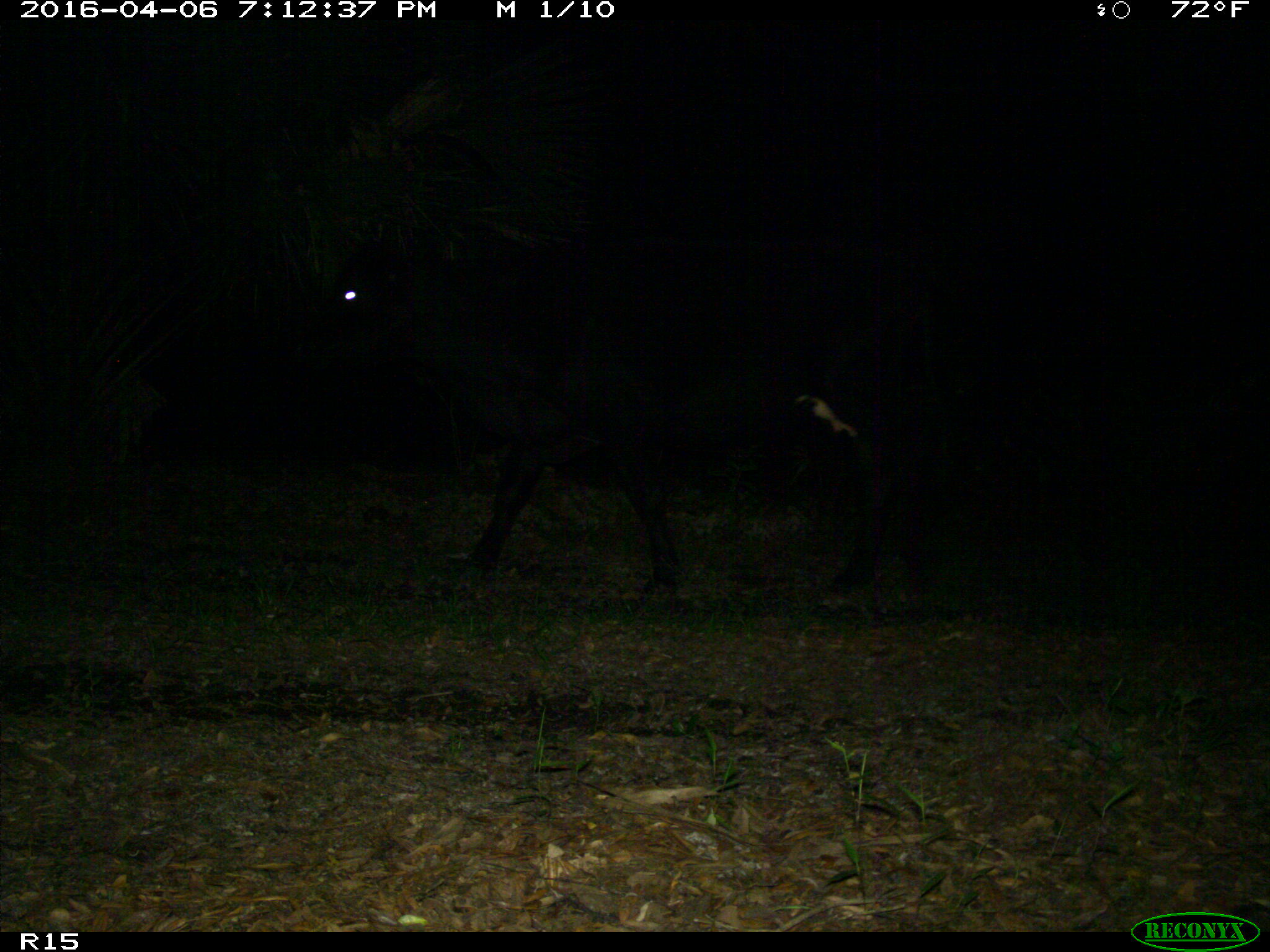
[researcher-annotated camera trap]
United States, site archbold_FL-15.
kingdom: Animalia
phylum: Chordata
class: Mammalia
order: Artiodactyla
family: Bovidae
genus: Bos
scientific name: Bos taurus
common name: domestic cow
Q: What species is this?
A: Bos taurus (domestic cow).